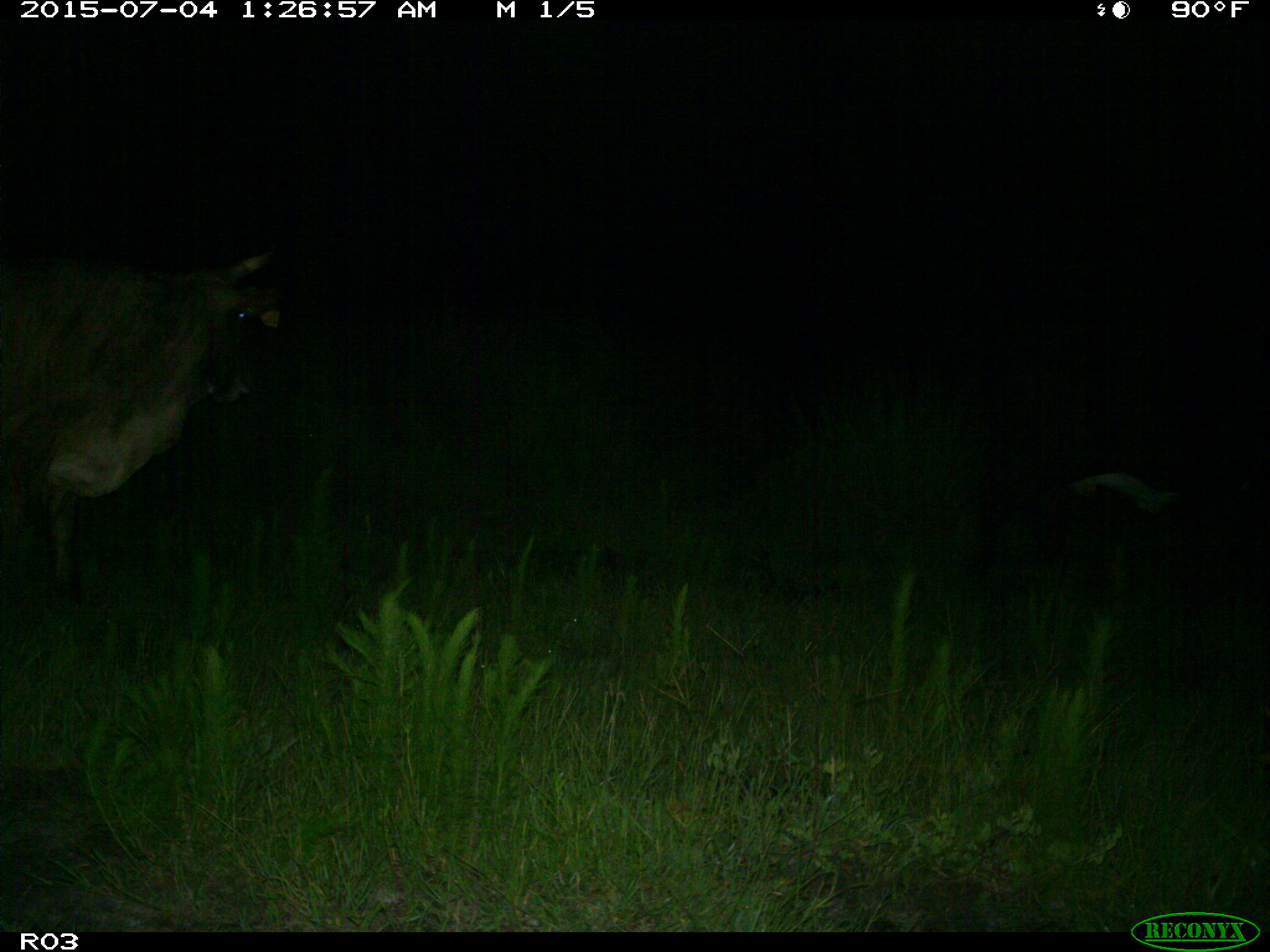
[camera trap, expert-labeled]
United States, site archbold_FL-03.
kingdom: Animalia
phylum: Chordata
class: Mammalia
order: Artiodactyla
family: Bovidae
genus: Bos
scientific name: Bos taurus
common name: domestic cow